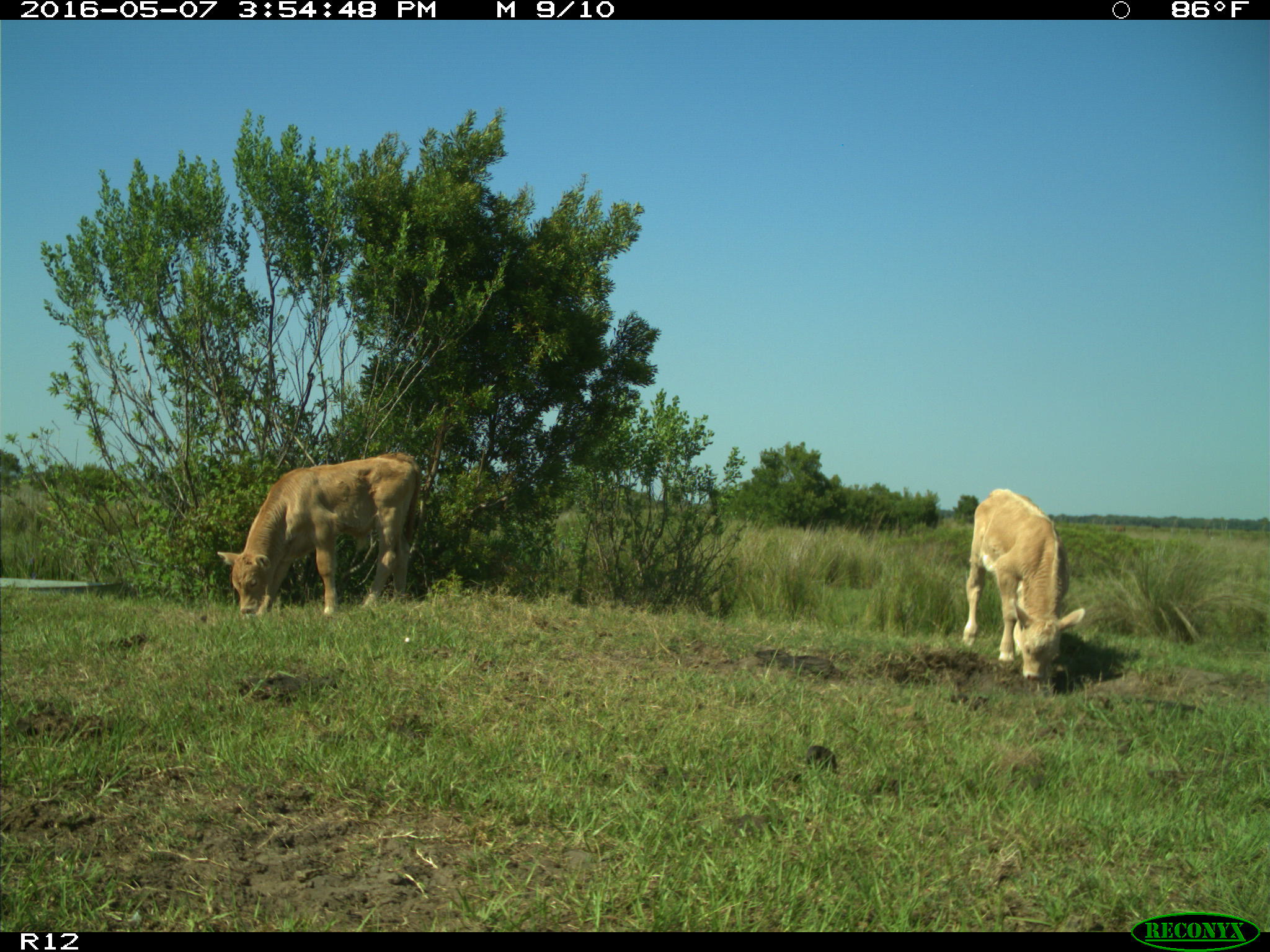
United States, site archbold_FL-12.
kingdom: Animalia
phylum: Chordata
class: Mammalia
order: Artiodactyla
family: Bovidae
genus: Bos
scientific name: Bos taurus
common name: domestic cow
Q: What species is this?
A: Bos taurus (domestic cow).